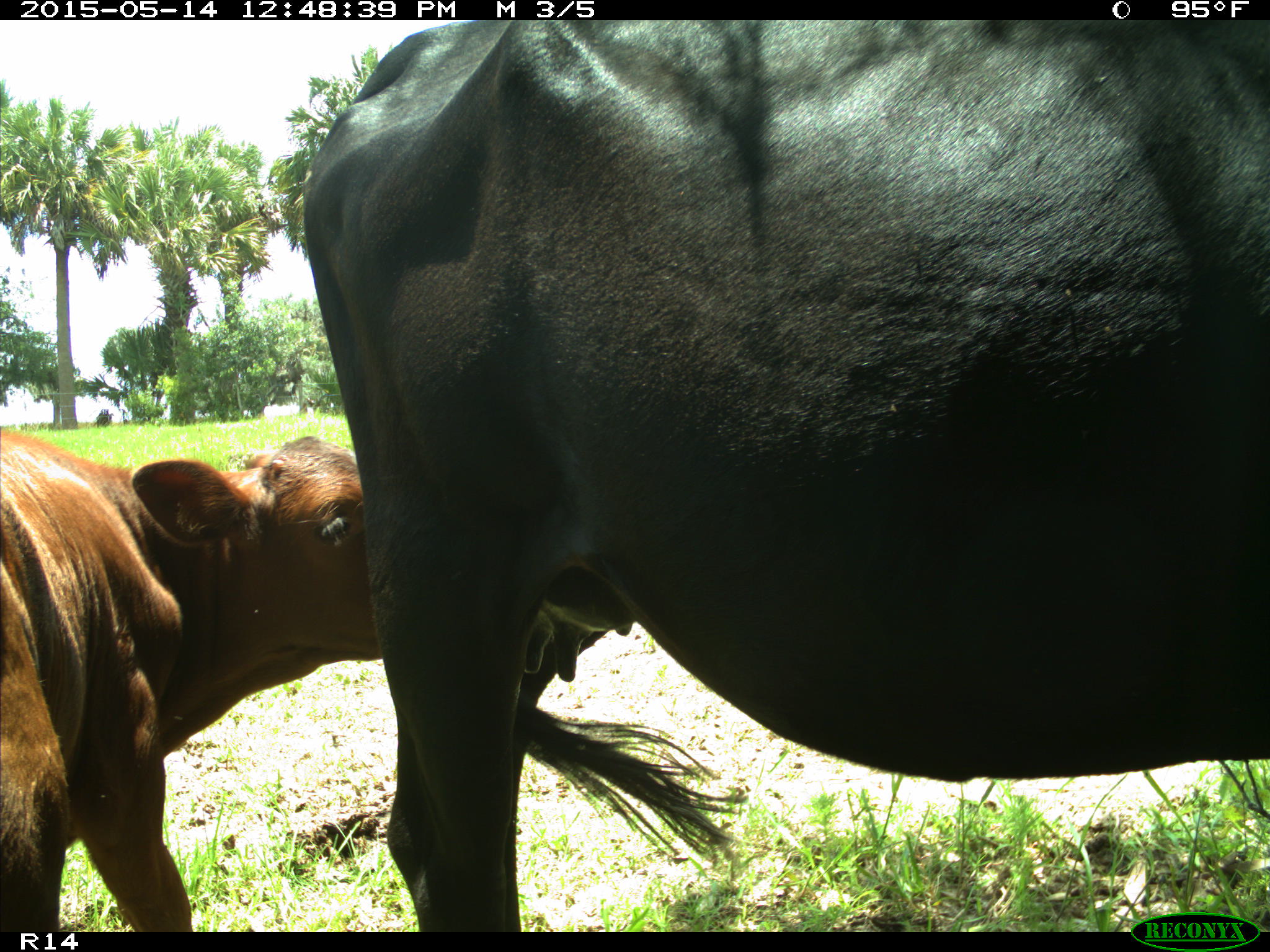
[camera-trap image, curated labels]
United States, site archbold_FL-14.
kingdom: Animalia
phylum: Chordata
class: Mammalia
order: Artiodactyla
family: Bovidae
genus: Bos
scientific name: Bos taurus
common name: domestic cow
Bos taurus (domestic cow).